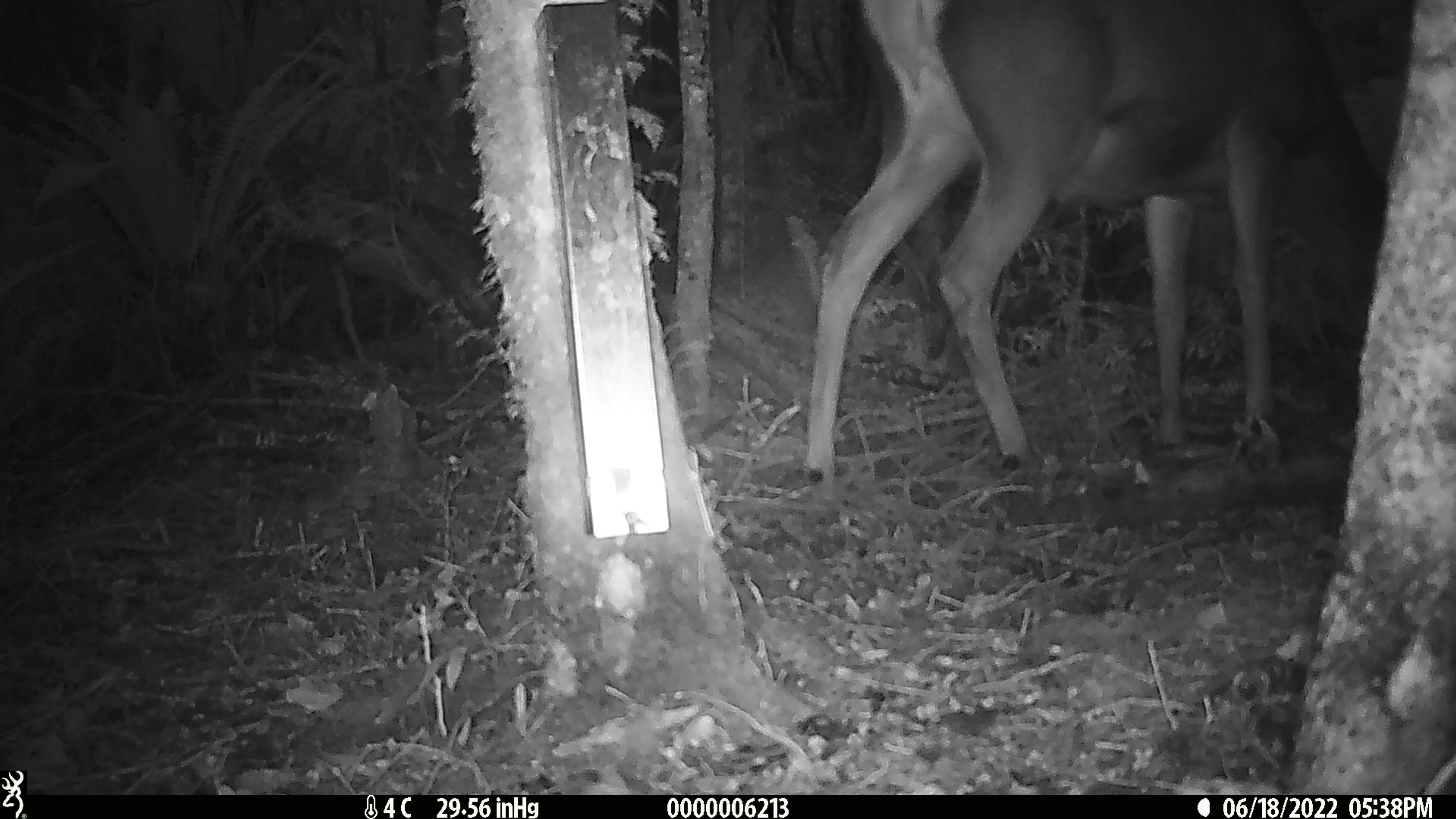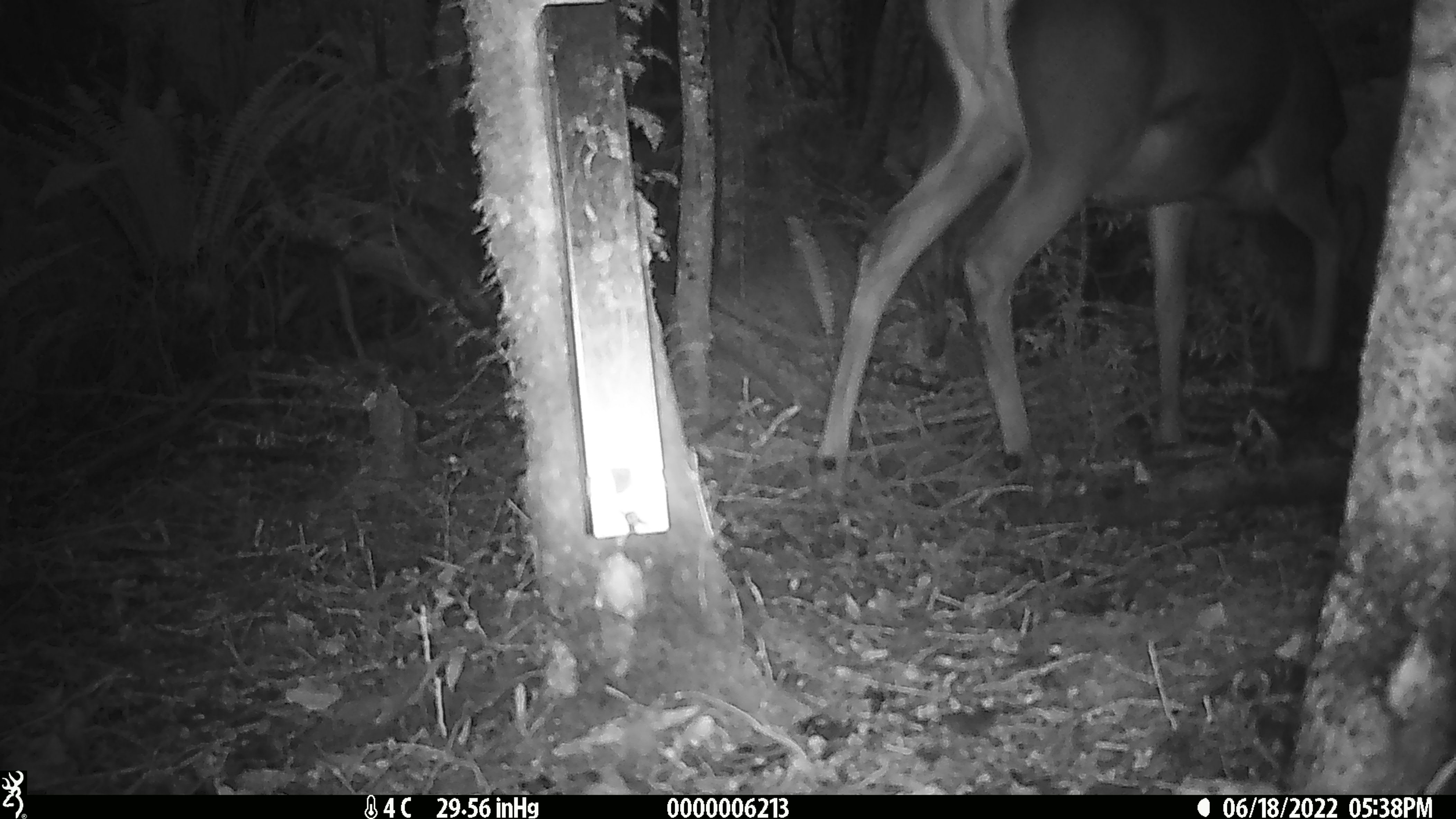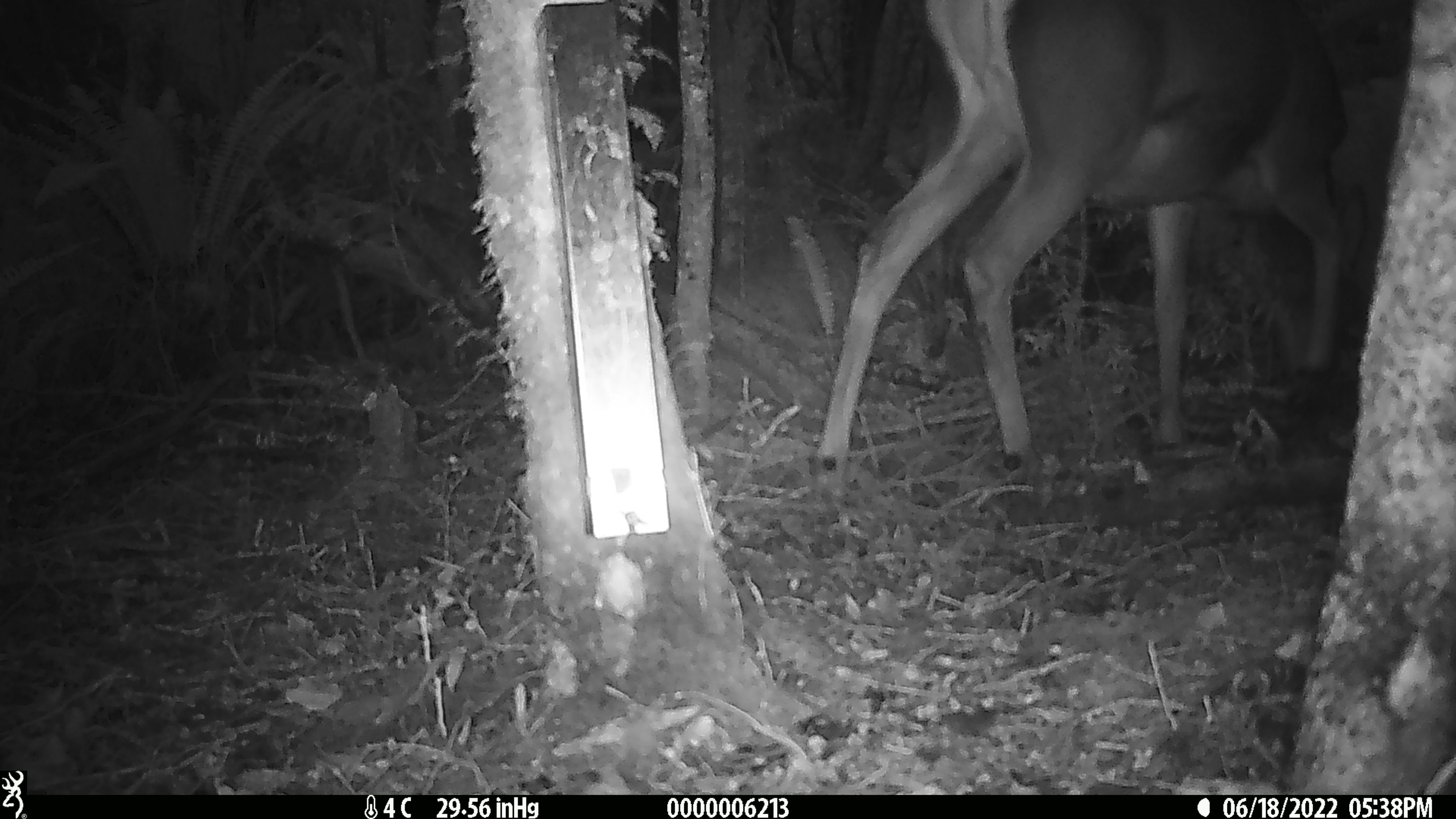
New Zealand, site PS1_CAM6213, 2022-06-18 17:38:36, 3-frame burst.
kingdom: Animalia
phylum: Chordata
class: Mammalia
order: Artiodactyla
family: Cervidae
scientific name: Cervidae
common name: deer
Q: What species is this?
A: Deer (Cervidae).